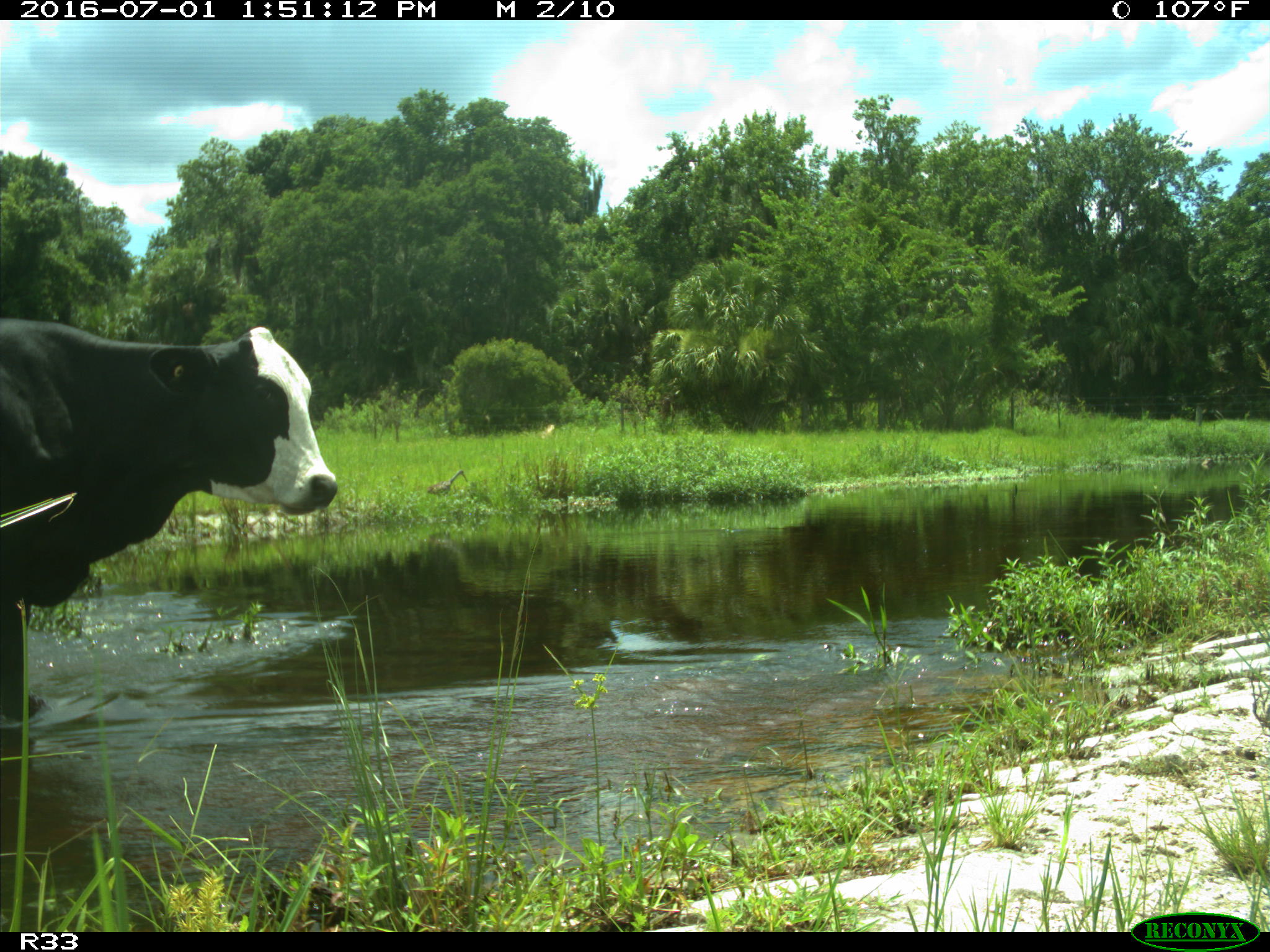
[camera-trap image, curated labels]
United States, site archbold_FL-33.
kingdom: Animalia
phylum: Chordata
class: Mammalia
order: Artiodactyla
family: Bovidae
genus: Bos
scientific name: Bos taurus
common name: domestic cow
Bos taurus (domestic cow).